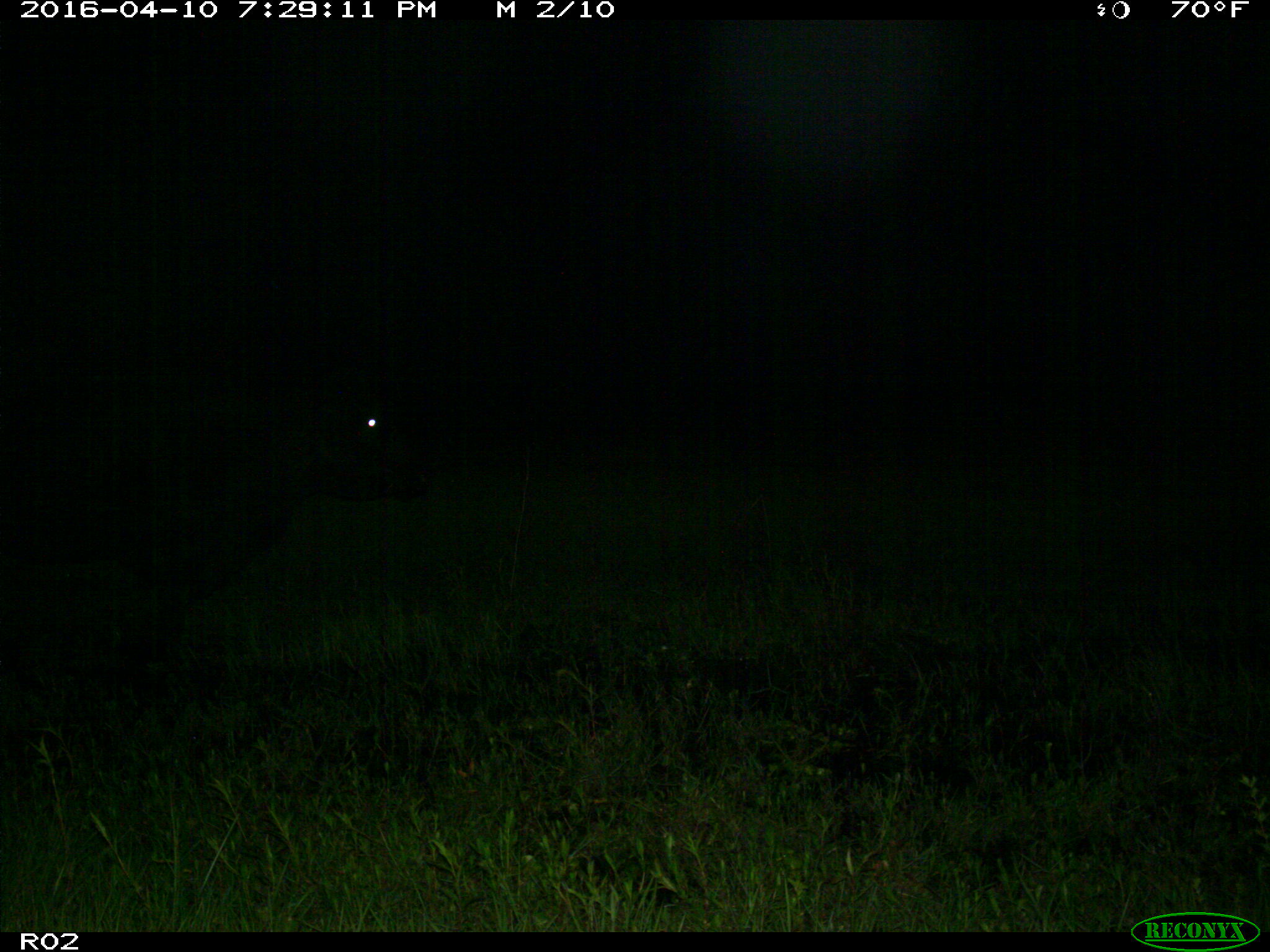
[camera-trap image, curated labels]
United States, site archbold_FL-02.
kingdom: Animalia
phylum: Chordata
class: Mammalia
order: Artiodactyla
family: Bovidae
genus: Bos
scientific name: Bos taurus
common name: domestic cow